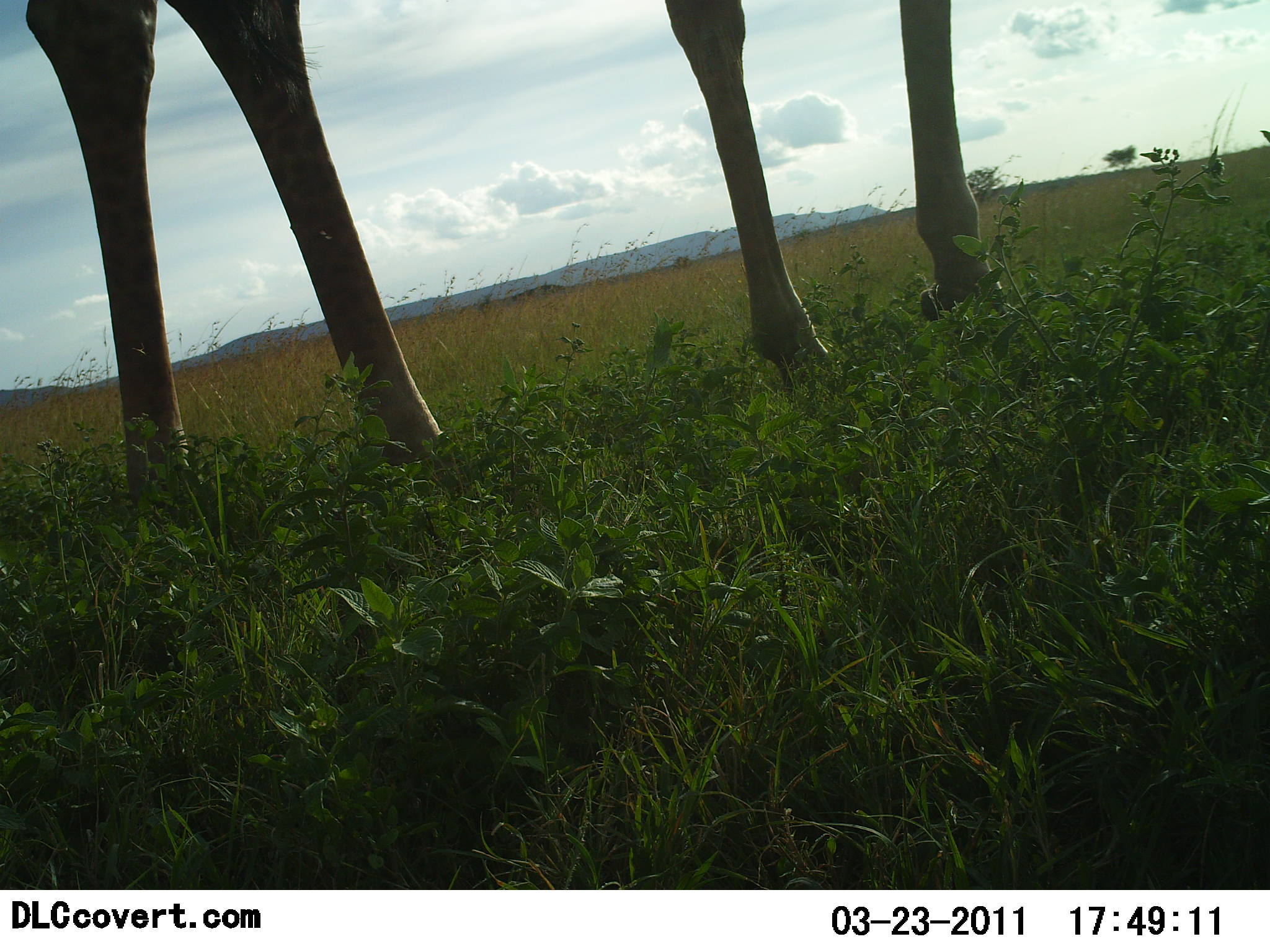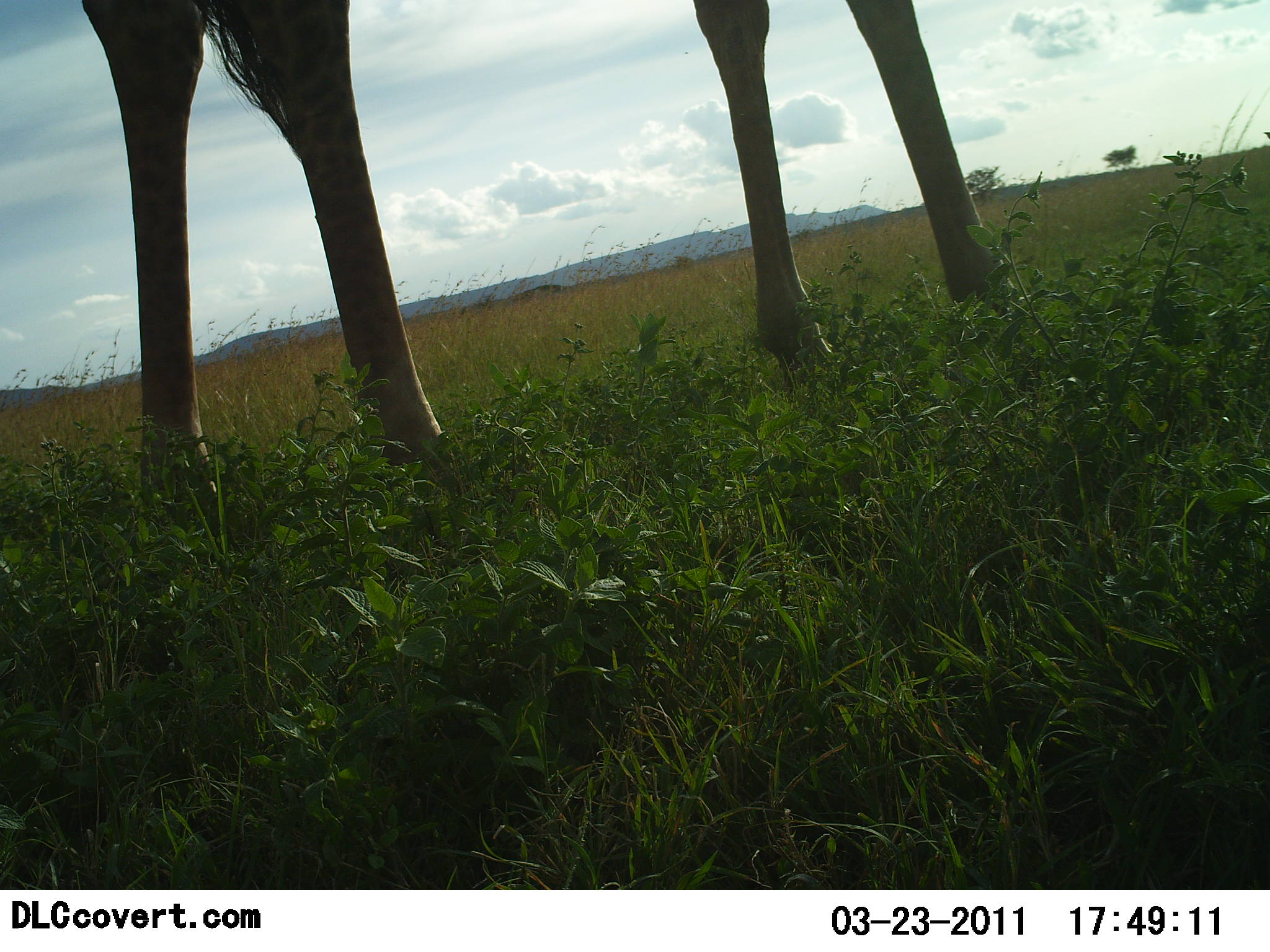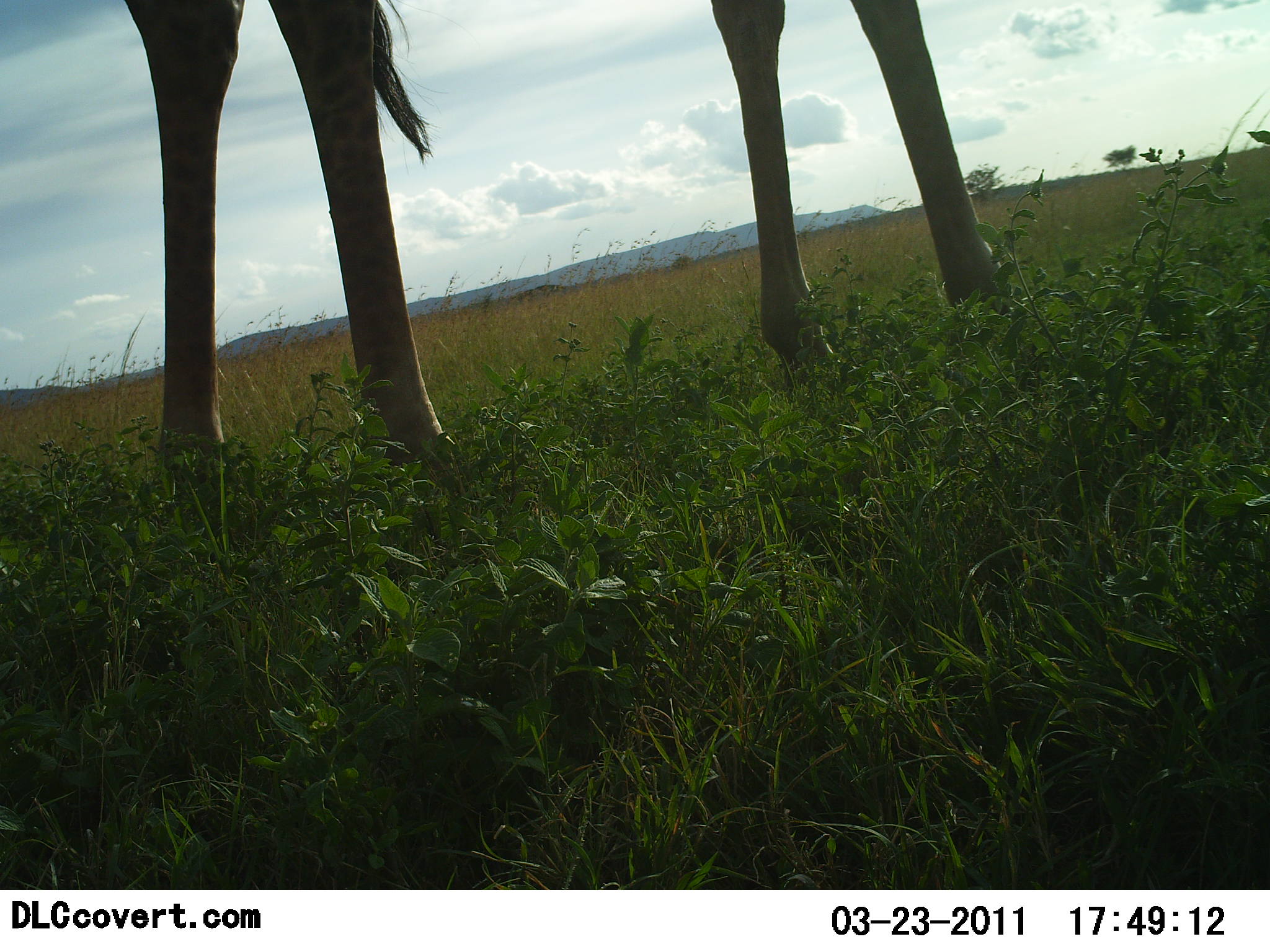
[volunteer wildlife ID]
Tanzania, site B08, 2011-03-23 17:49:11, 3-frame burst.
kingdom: Animalia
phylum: Chordata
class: Mammalia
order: Artiodactyla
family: Giraffidae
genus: Giraffa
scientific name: Giraffa camelopardalis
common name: giraffe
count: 1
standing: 100%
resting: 0%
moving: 0%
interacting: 0%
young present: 0%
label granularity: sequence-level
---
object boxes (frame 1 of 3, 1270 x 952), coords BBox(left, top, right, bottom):
animal: BBox(25, 0, 1018, 516)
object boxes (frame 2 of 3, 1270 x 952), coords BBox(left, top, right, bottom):
animal: BBox(76, 0, 1019, 517)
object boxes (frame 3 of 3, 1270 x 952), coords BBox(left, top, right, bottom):
animal: BBox(114, 2, 1024, 510)